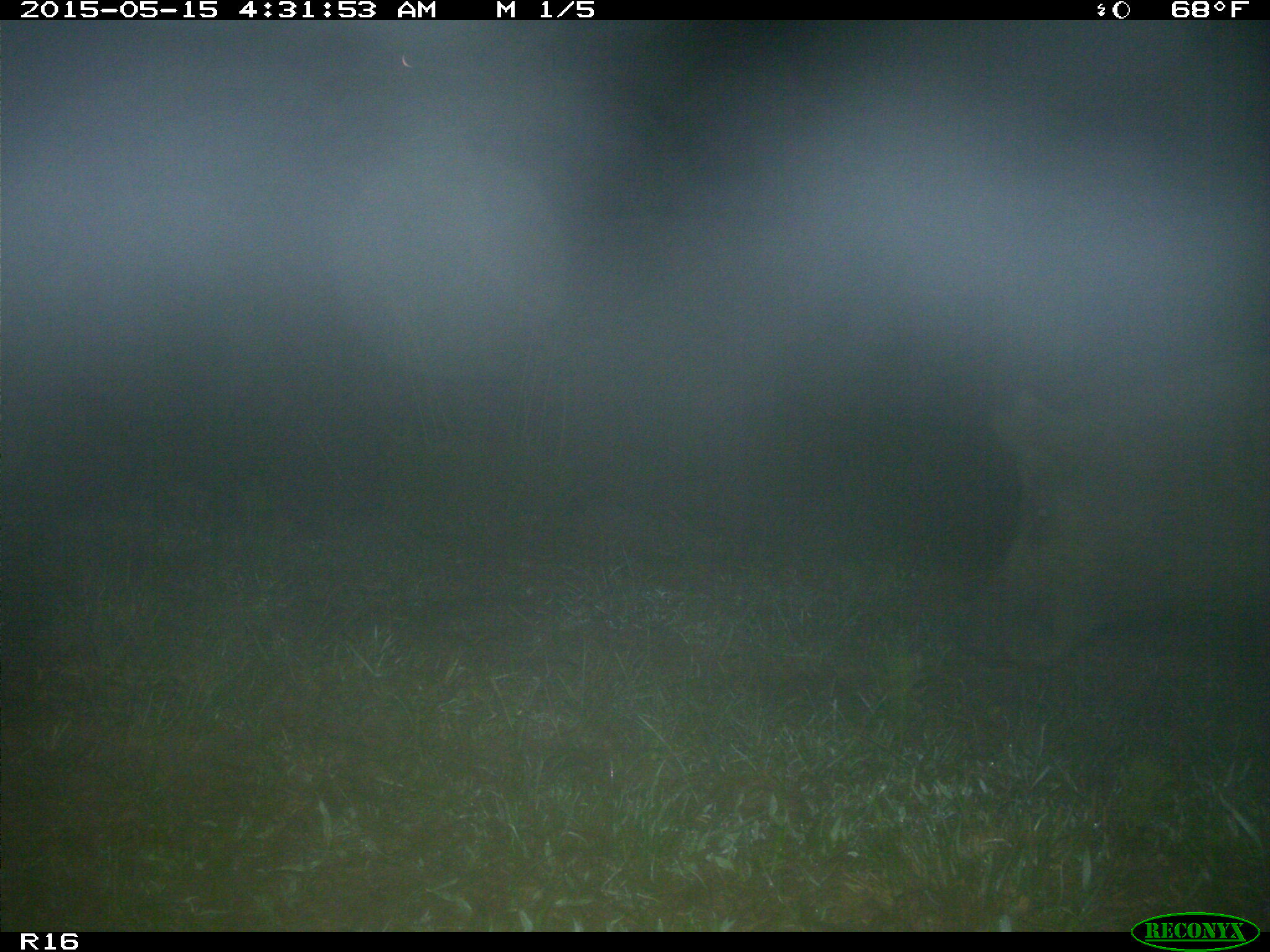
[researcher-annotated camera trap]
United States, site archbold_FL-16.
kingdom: Animalia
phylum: Chordata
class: Mammalia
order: Artiodactyla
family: Suidae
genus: Sus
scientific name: Sus scrofa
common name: wild boar